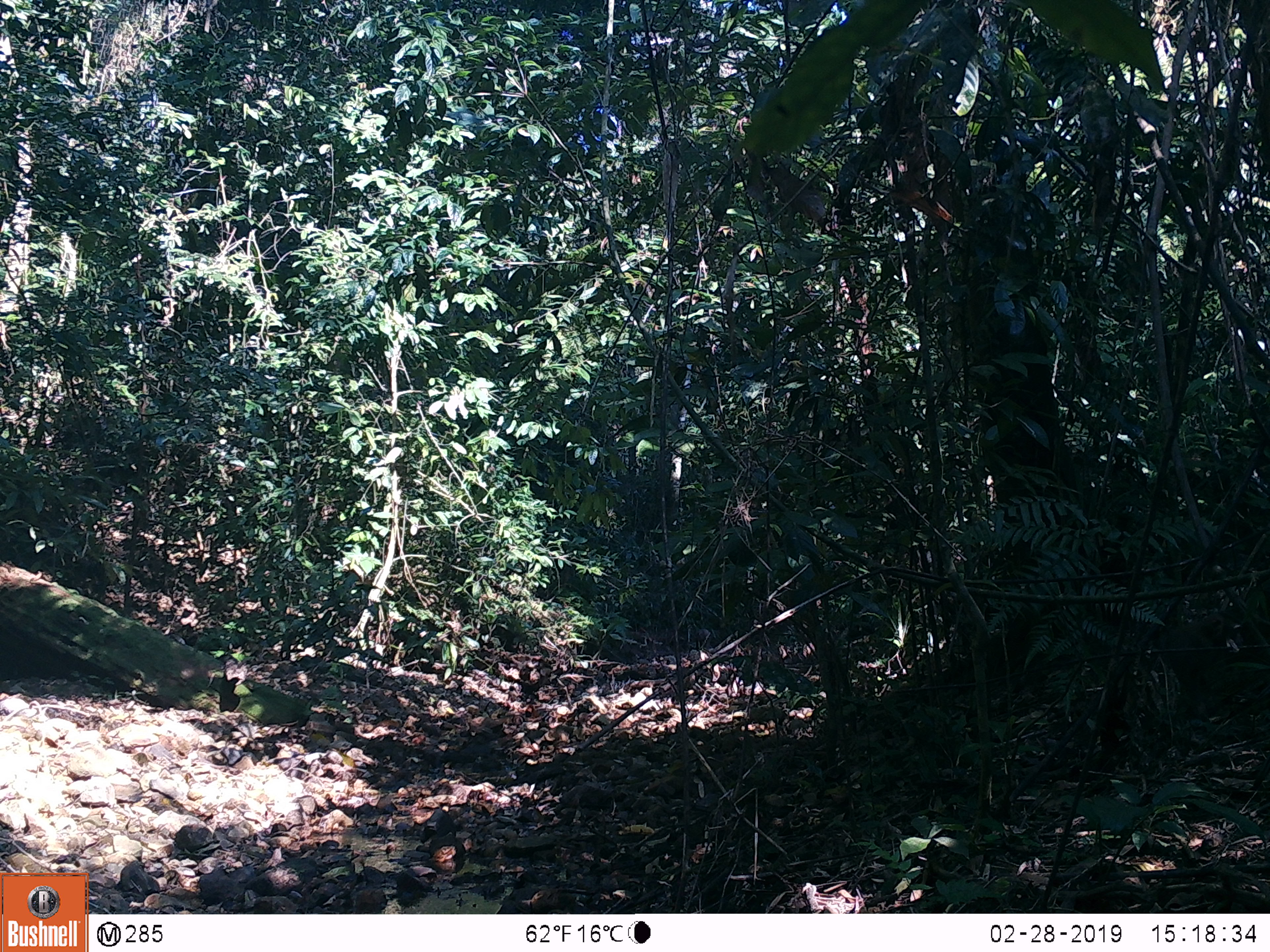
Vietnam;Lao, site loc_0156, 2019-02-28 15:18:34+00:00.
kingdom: Animalia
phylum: Chordata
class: Mammalia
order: Primates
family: Cercopithecidae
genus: Macaca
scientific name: Macaca nemestrina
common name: pig-tailed macaque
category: pig tailed macaque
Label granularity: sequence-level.